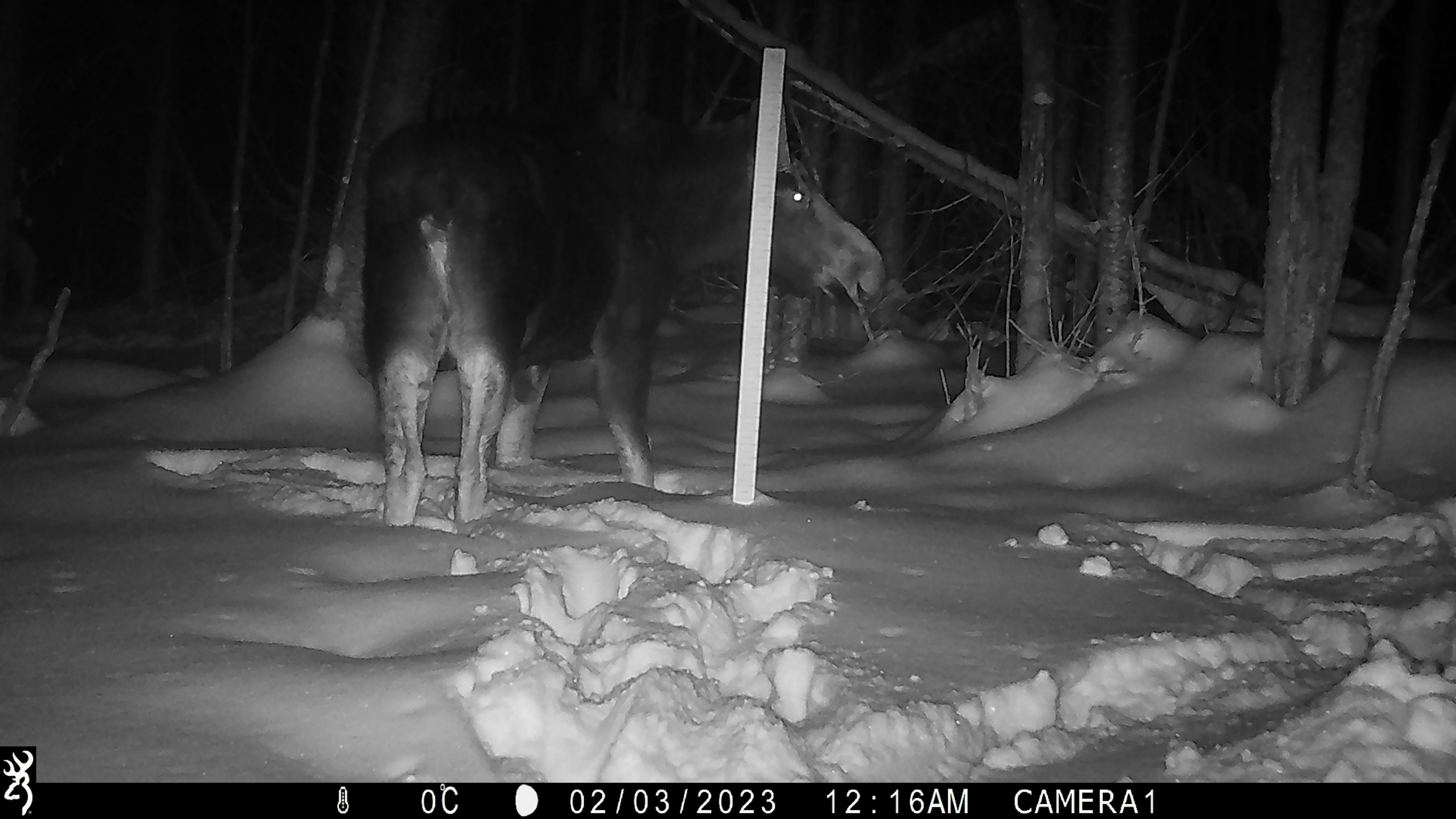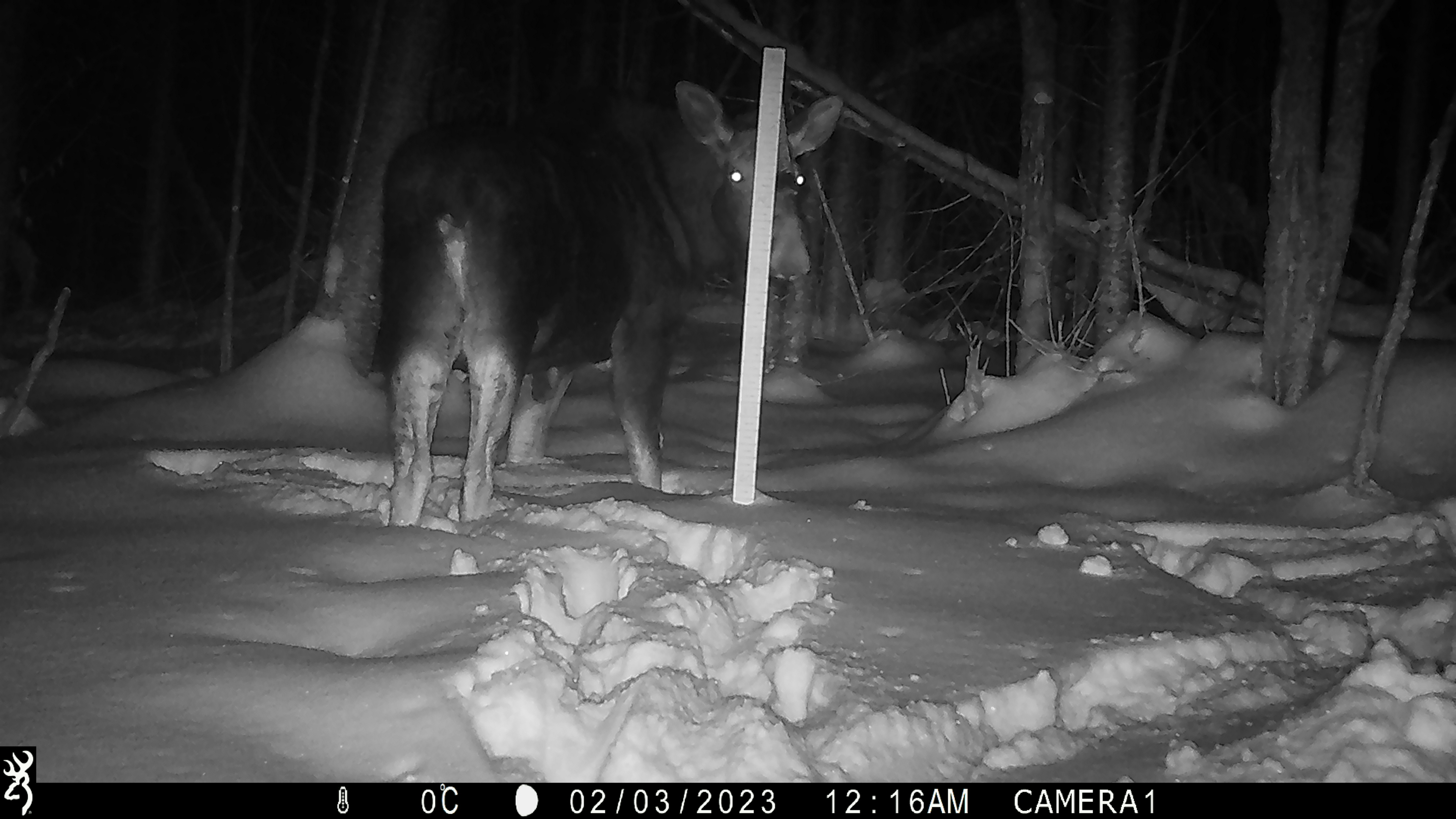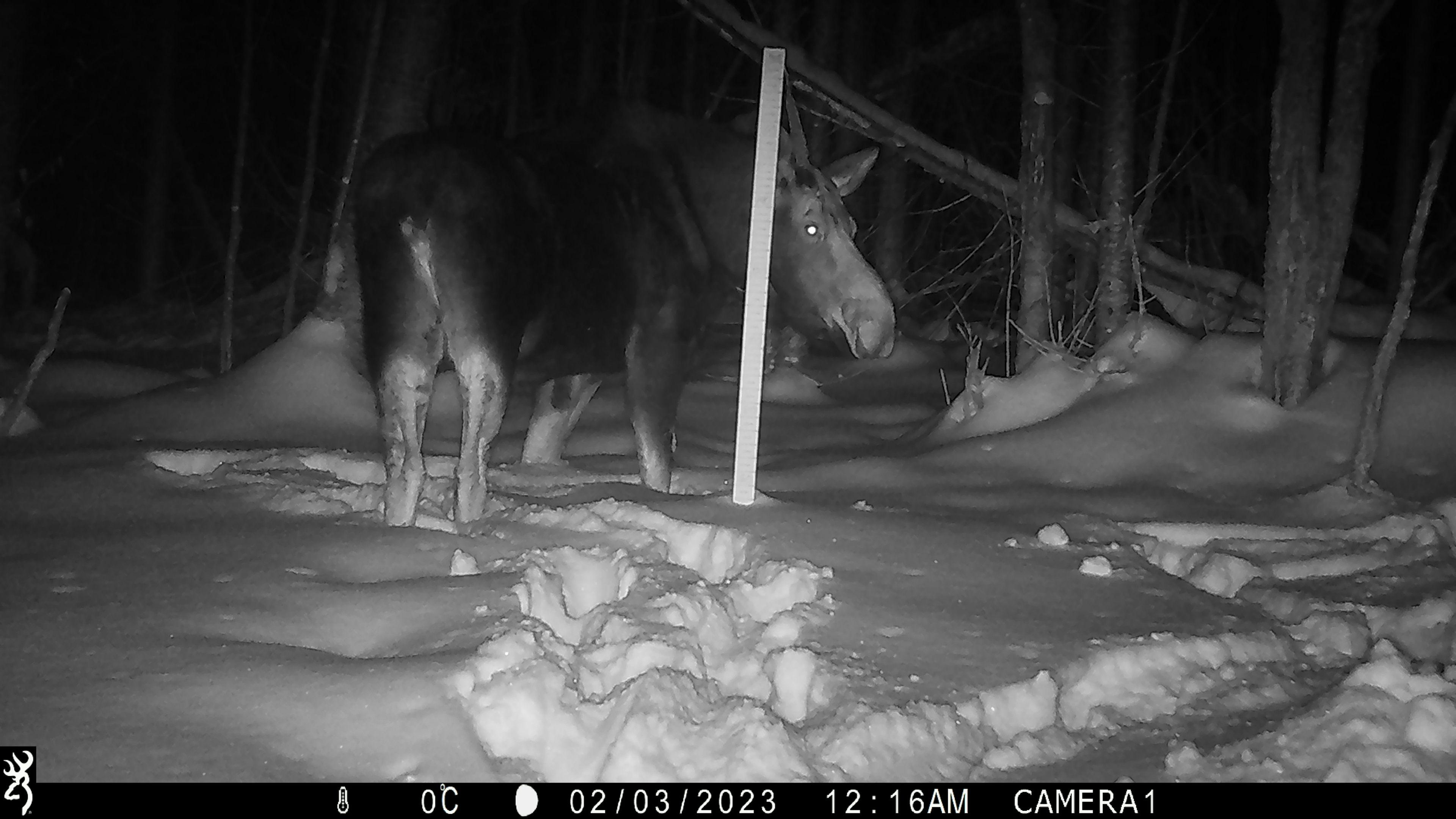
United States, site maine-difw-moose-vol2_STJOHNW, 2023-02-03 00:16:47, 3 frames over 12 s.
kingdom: Animalia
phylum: Chordata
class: Mammalia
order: Artiodactyla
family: Cervidae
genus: Alces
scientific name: Alces alces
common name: moose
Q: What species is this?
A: Moose (Alces alces).